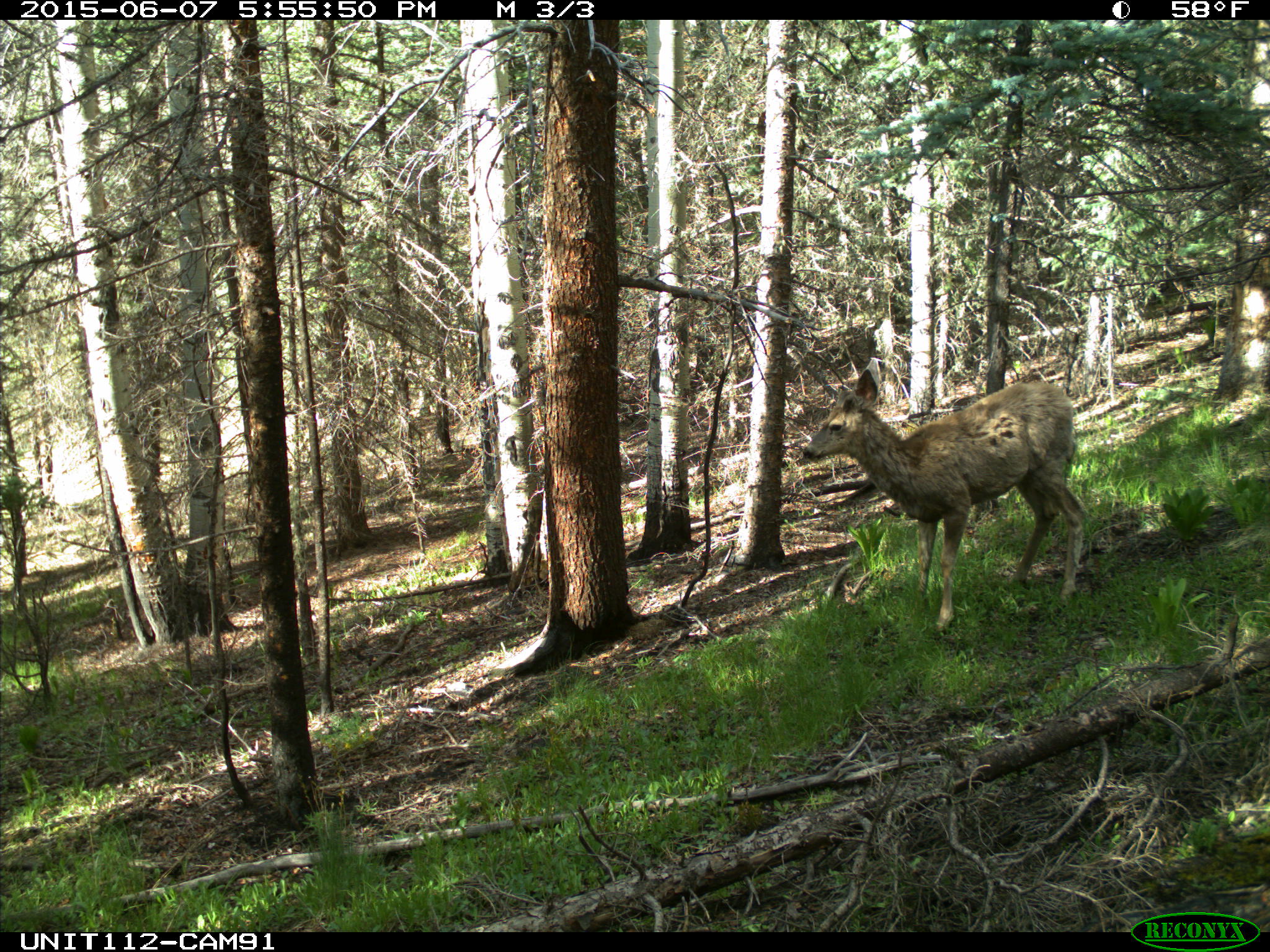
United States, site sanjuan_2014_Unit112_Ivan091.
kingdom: Animalia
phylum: Chordata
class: Mammalia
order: Artiodactyla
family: Cervidae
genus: Odocoileus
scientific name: Odocoileus hemionus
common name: mule deer